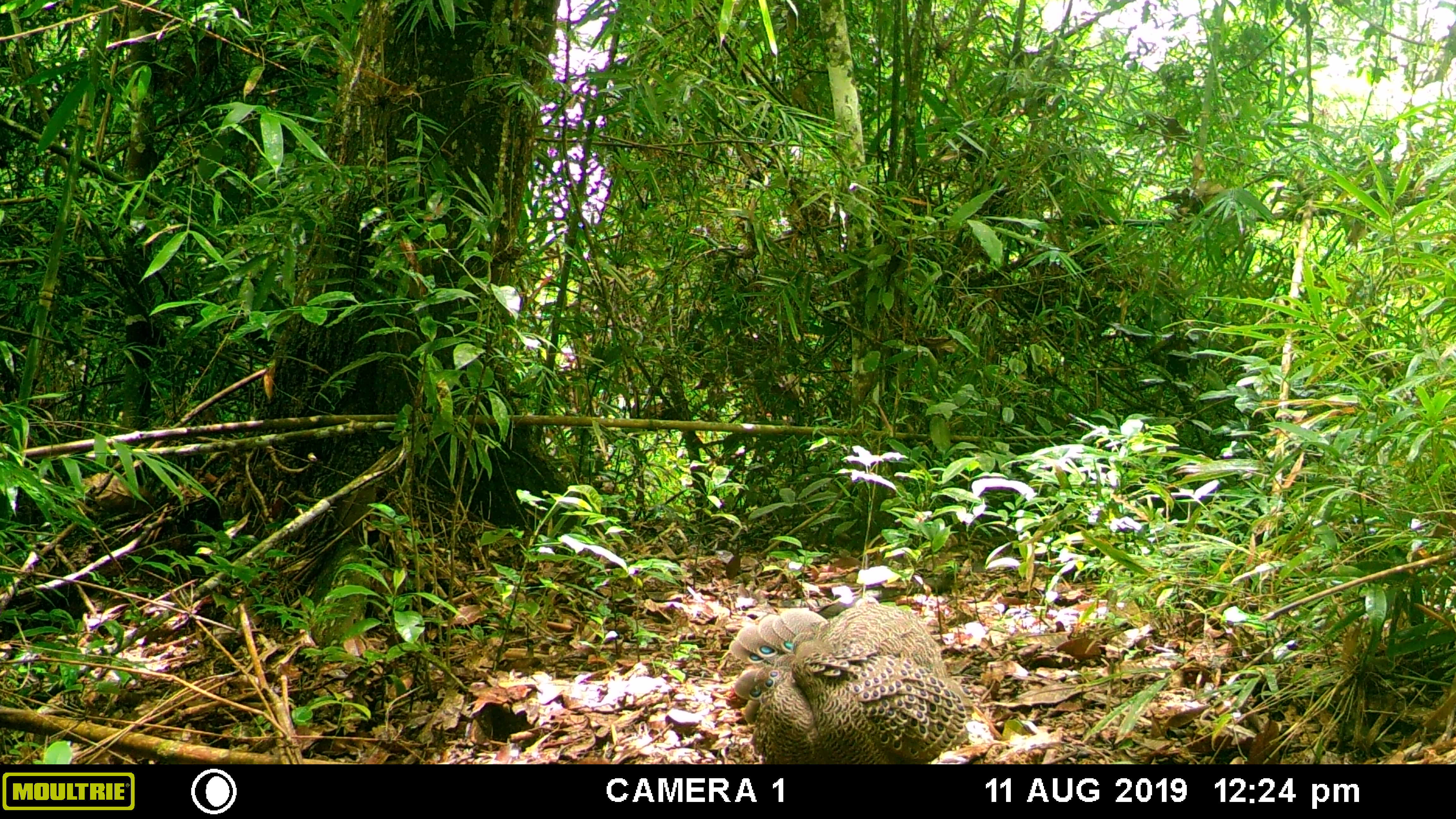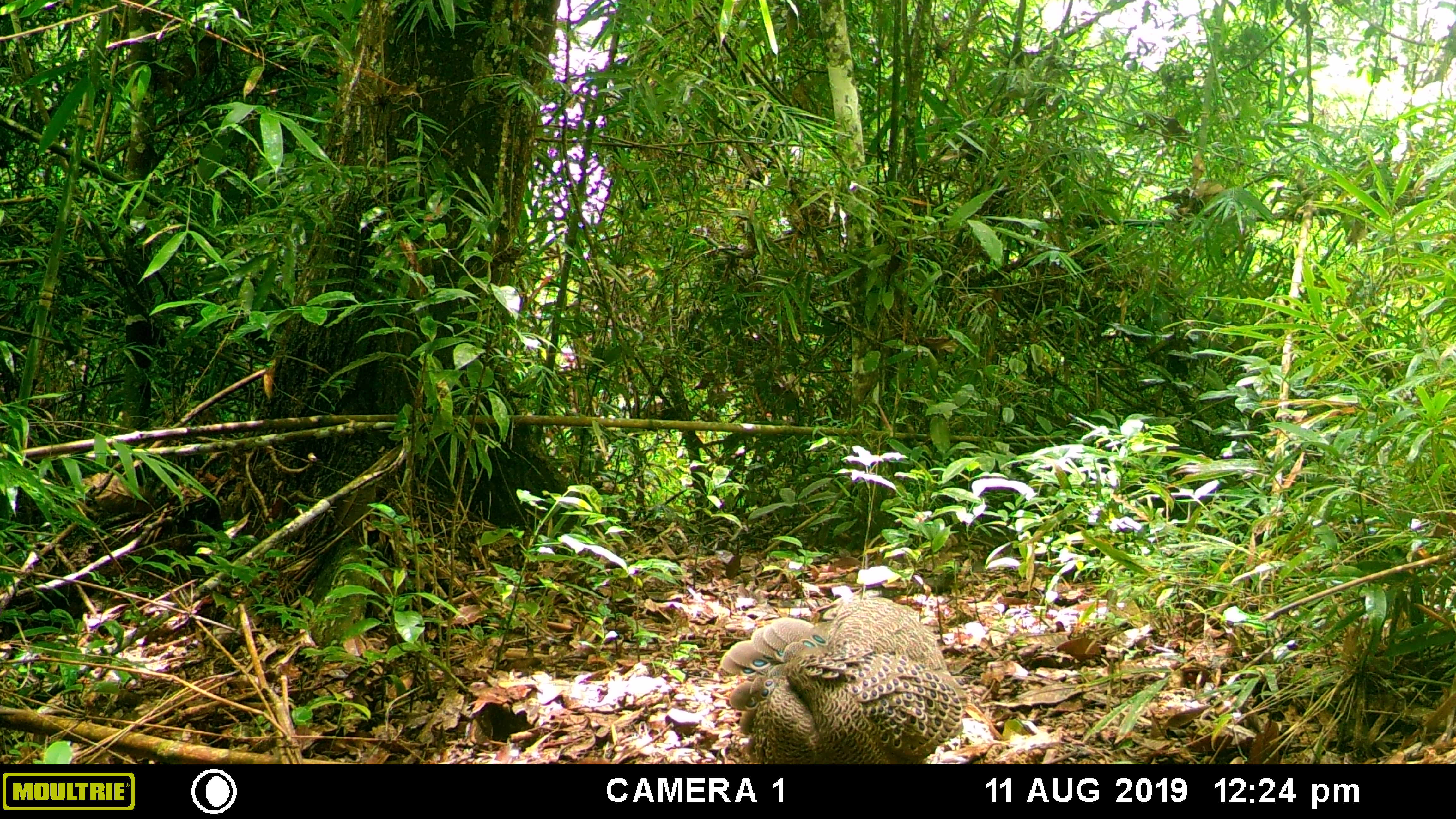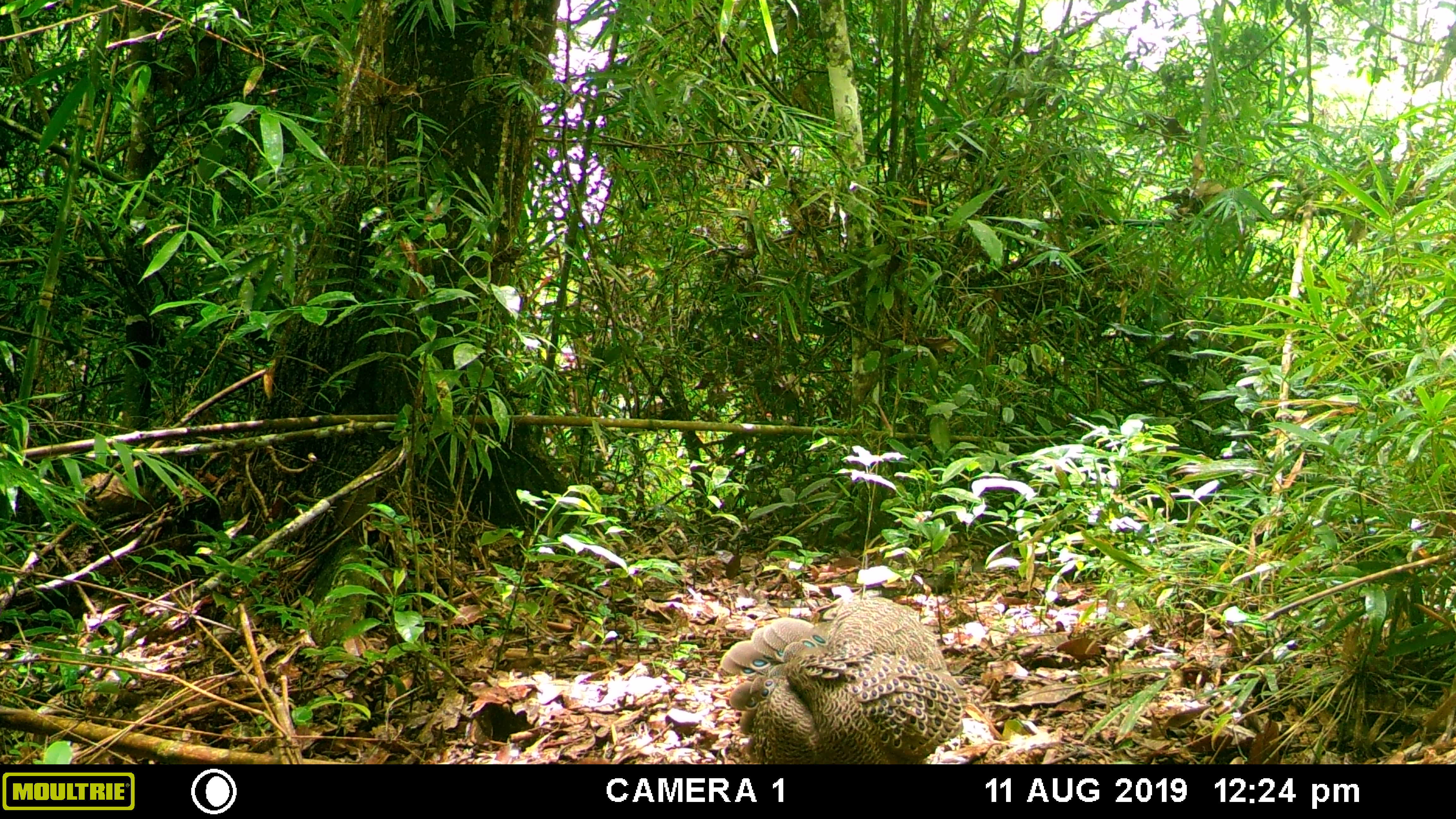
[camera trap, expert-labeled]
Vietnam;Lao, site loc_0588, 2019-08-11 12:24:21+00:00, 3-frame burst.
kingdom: Animalia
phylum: Chordata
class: Aves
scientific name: Aves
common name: bird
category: unidentified bird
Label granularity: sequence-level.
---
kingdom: Animalia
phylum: Chordata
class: Aves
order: Galliformes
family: Phasianidae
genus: Polyplectron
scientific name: Polyplectron bicalcaratum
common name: gray peacock-pheasant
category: grey peacock pheasant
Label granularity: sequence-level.